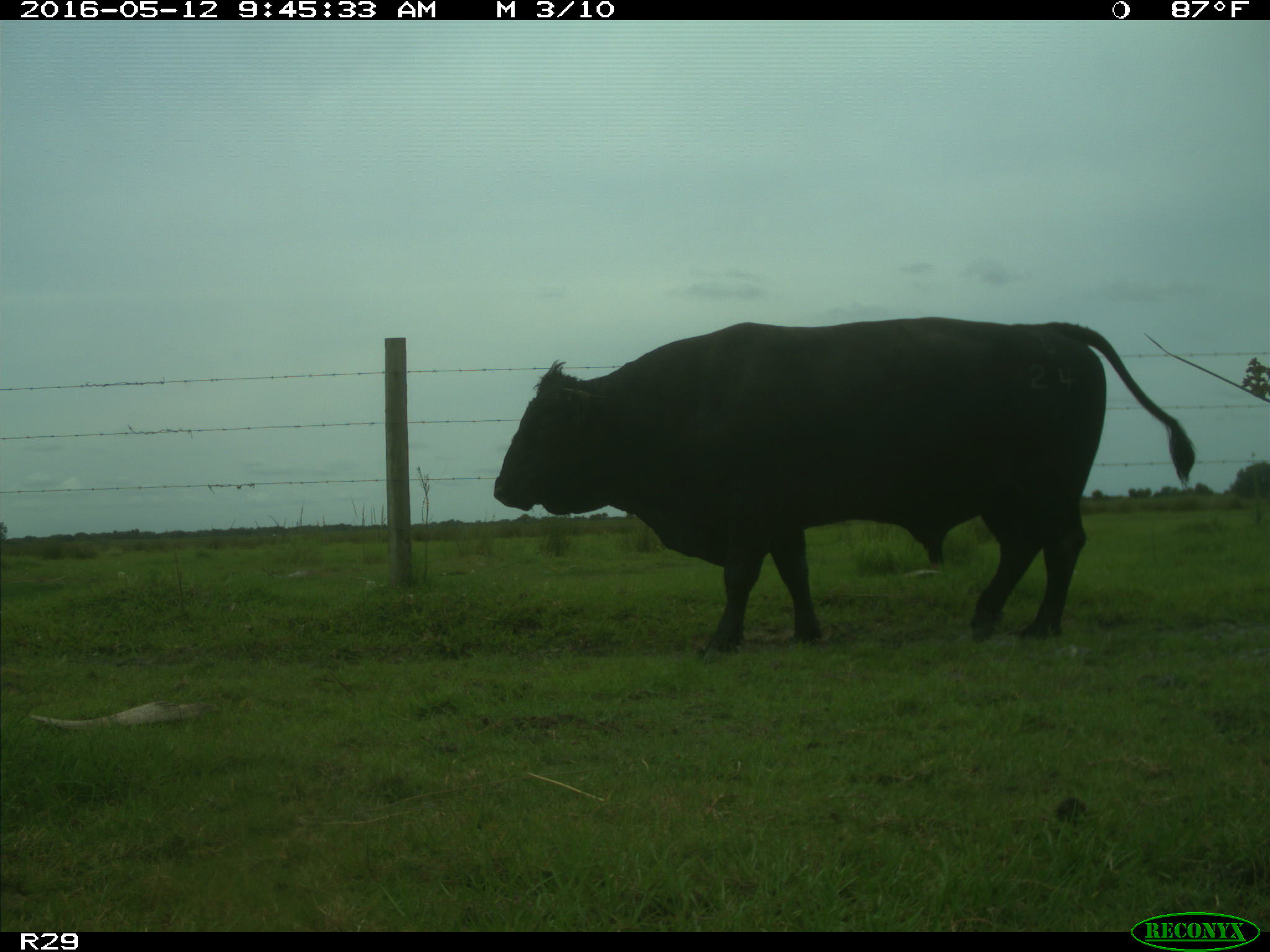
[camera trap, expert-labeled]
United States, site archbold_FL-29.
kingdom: Animalia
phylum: Chordata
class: Mammalia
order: Artiodactyla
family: Bovidae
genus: Bos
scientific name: Bos taurus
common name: domestic cow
Bos taurus (domestic cow).